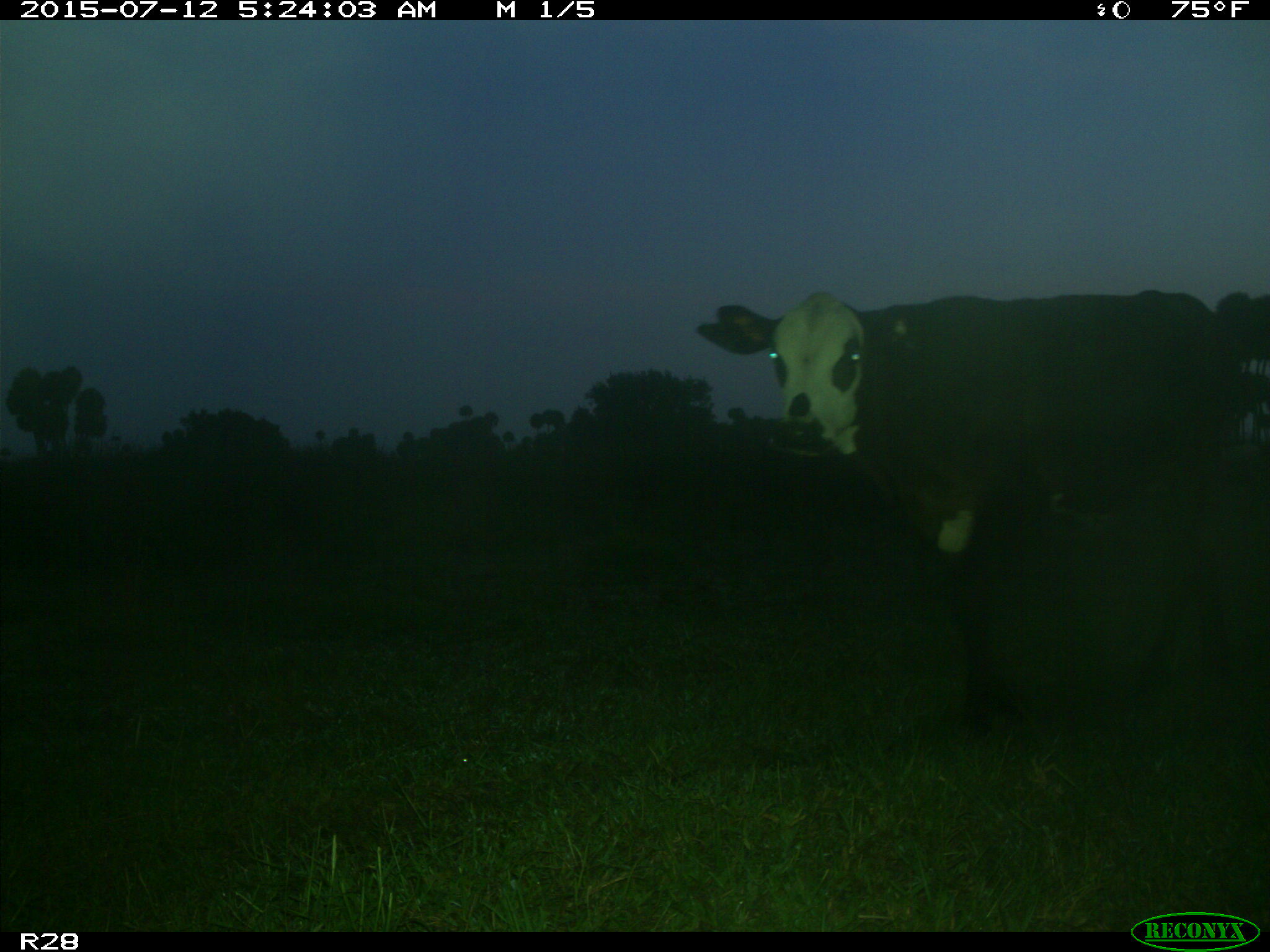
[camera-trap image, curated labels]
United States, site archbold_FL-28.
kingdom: Animalia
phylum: Chordata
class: Mammalia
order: Artiodactyla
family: Bovidae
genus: Bos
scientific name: Bos taurus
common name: domestic cow